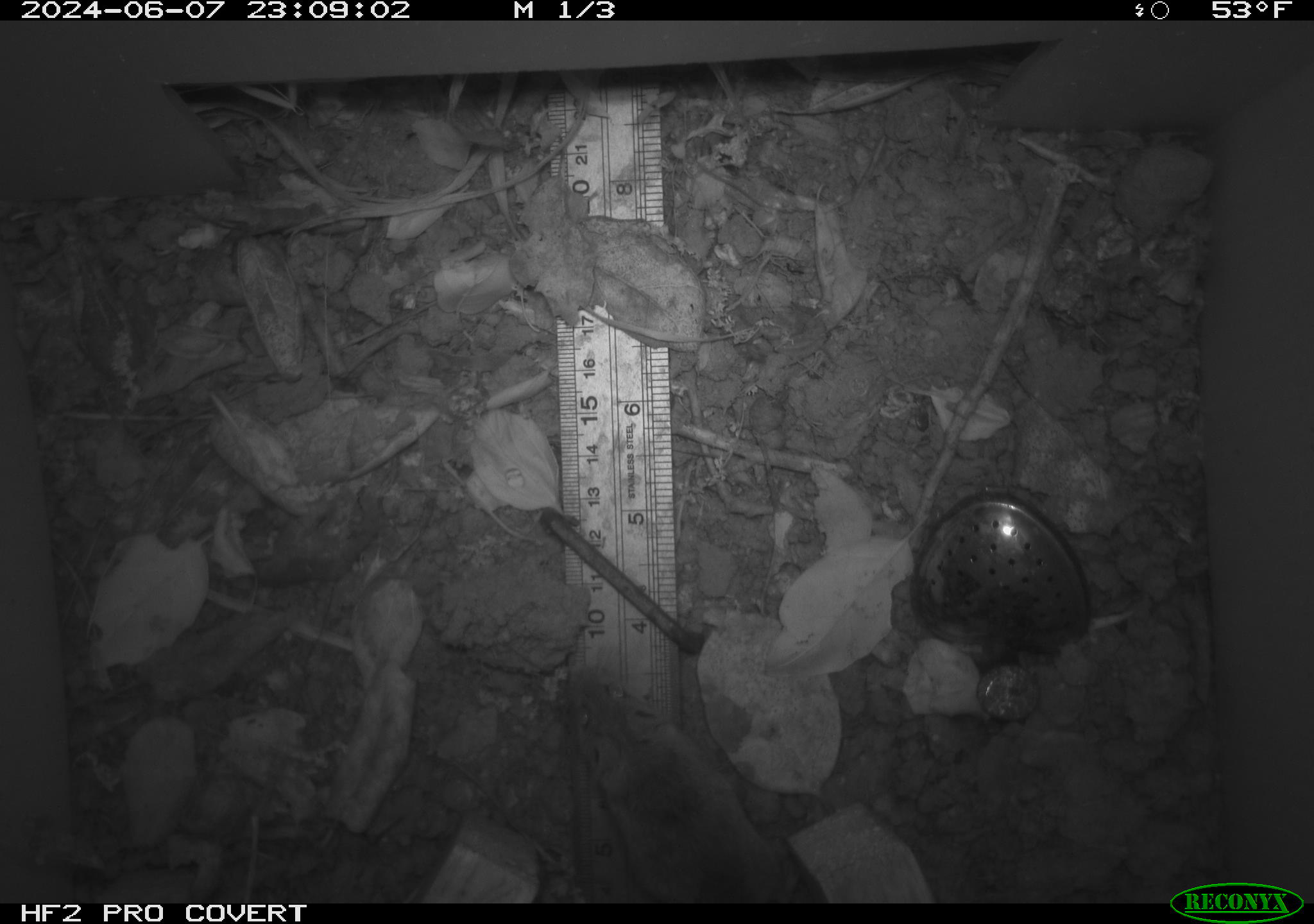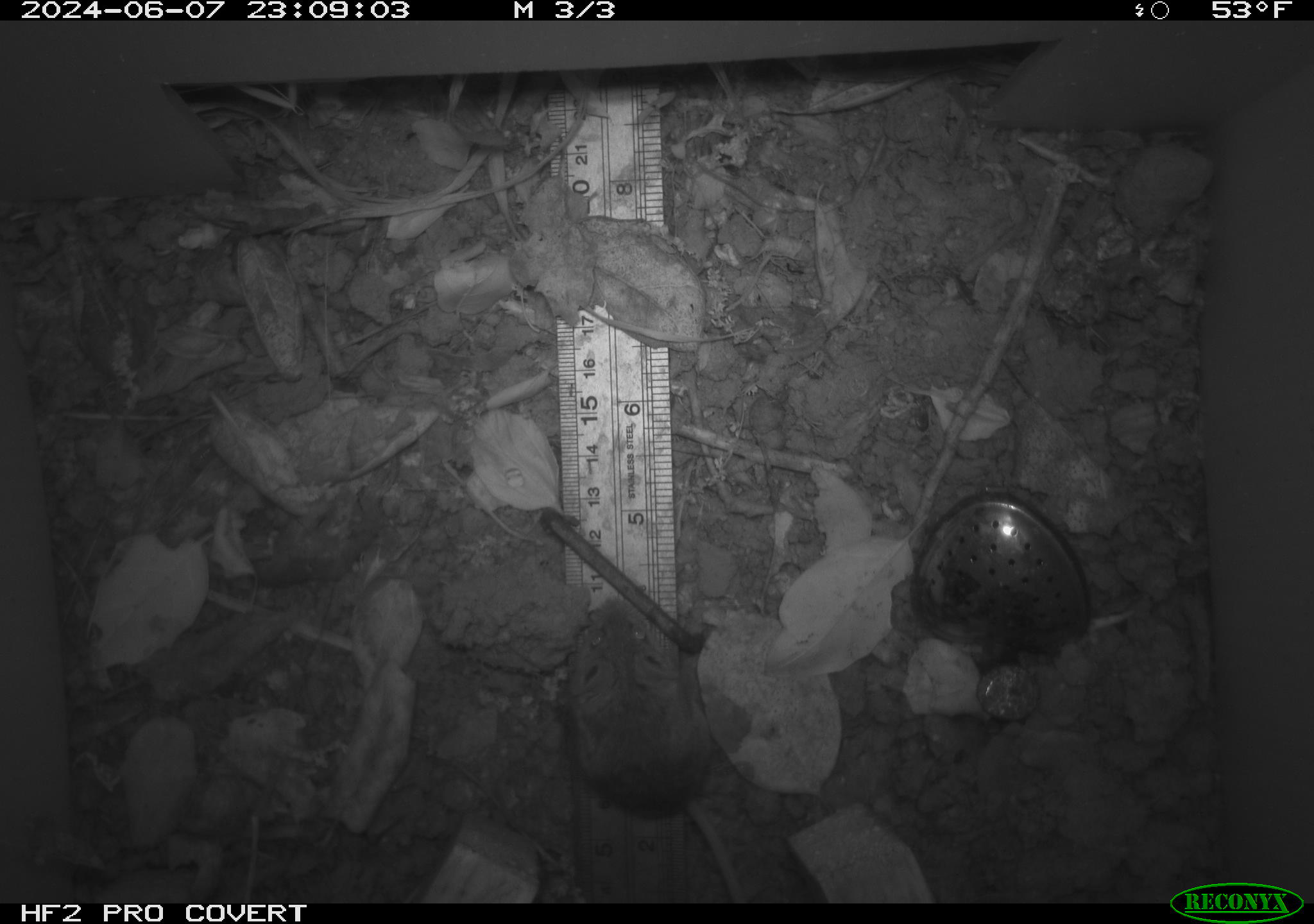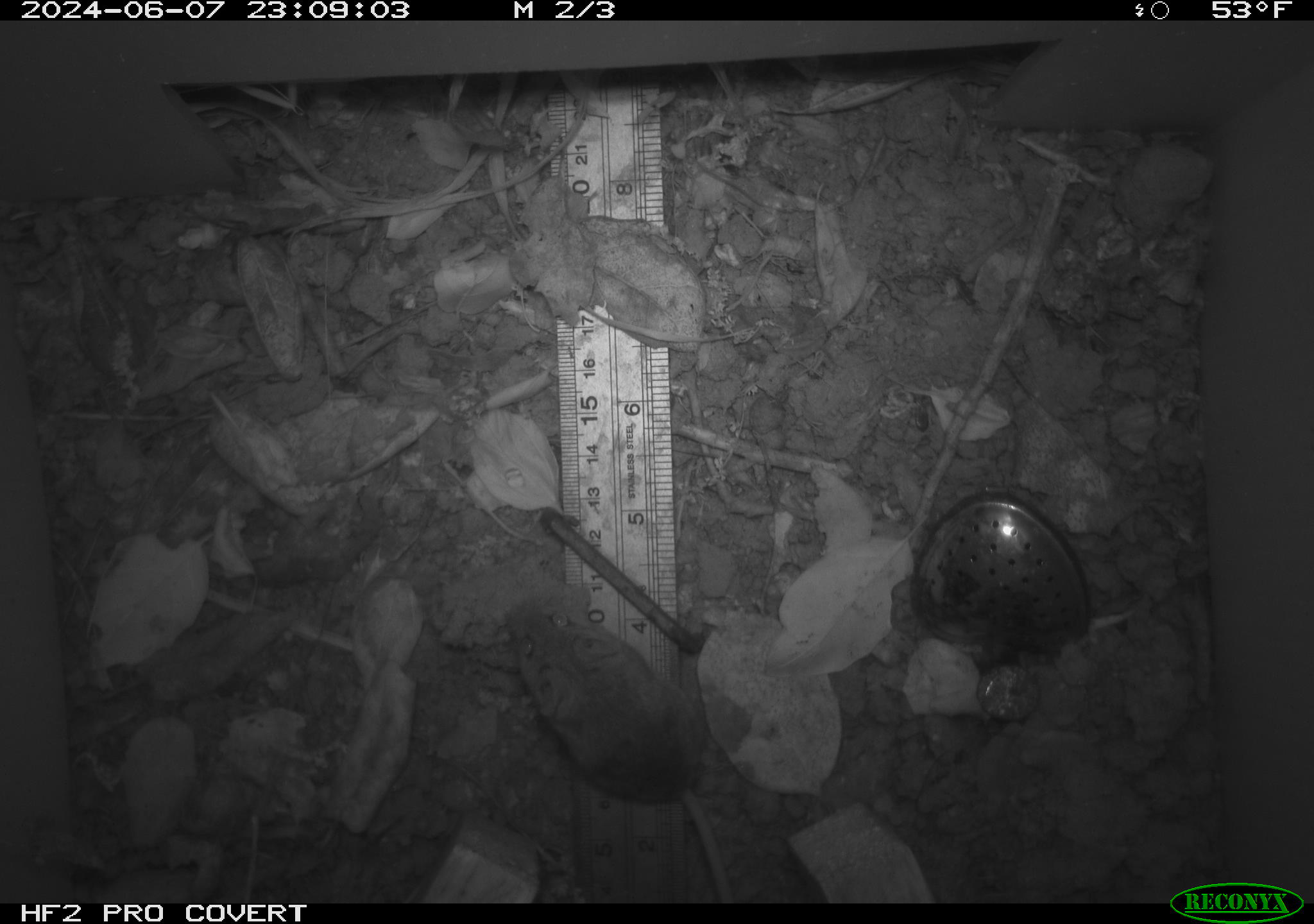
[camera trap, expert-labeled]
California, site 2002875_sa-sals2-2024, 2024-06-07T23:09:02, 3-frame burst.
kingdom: Animalia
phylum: Chordata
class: Mammalia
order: Rodentia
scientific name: Rodentia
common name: mouse species